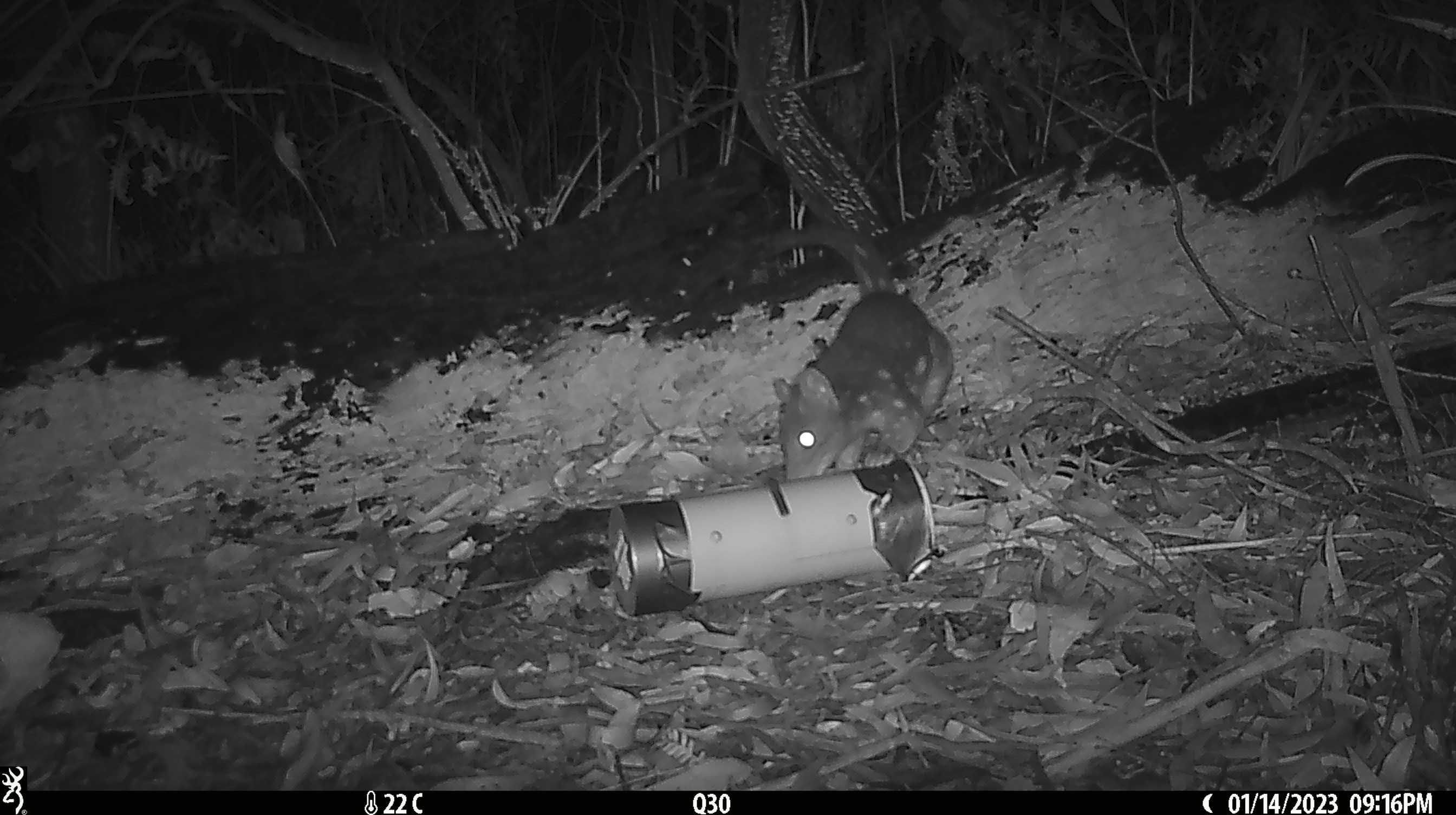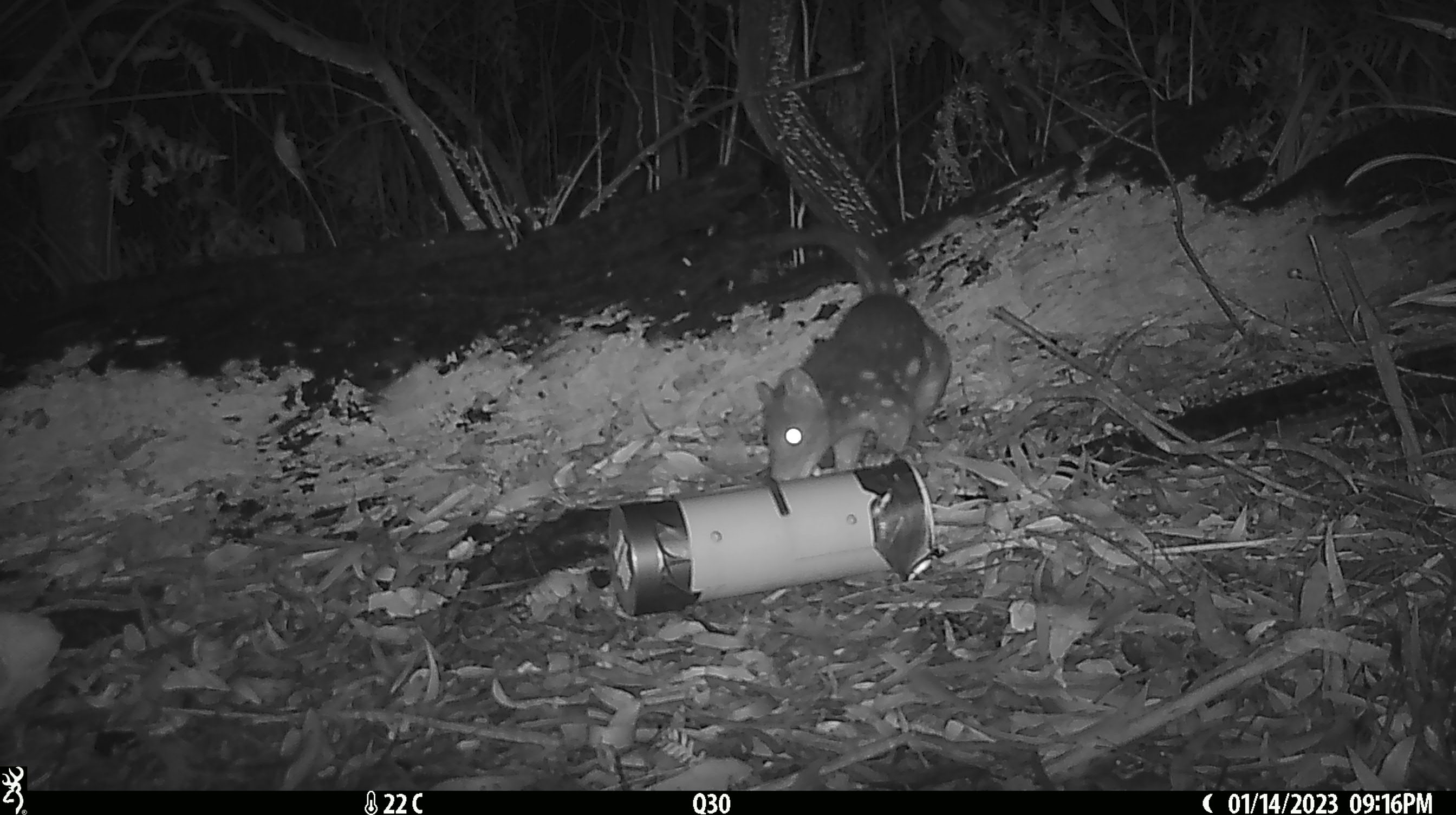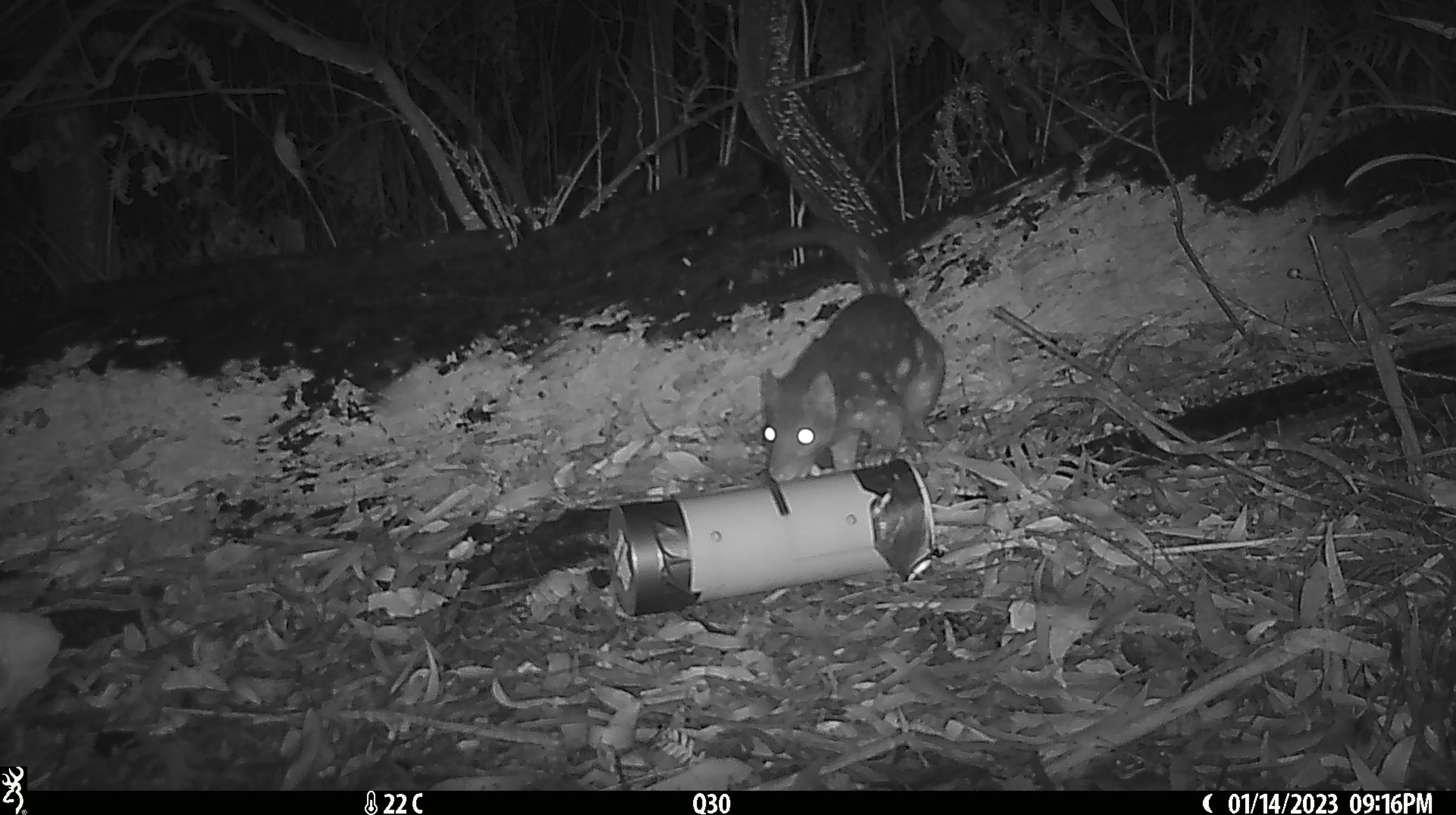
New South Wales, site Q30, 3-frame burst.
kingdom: Animalia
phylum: Chordata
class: Mammalia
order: Dasyuromorphia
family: Dasyuridae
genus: Dasyurus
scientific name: Dasyurus maculatus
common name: spotted-tailed quoll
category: quoll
Quoll (spotted-tailed quoll) (Dasyurus maculatus).